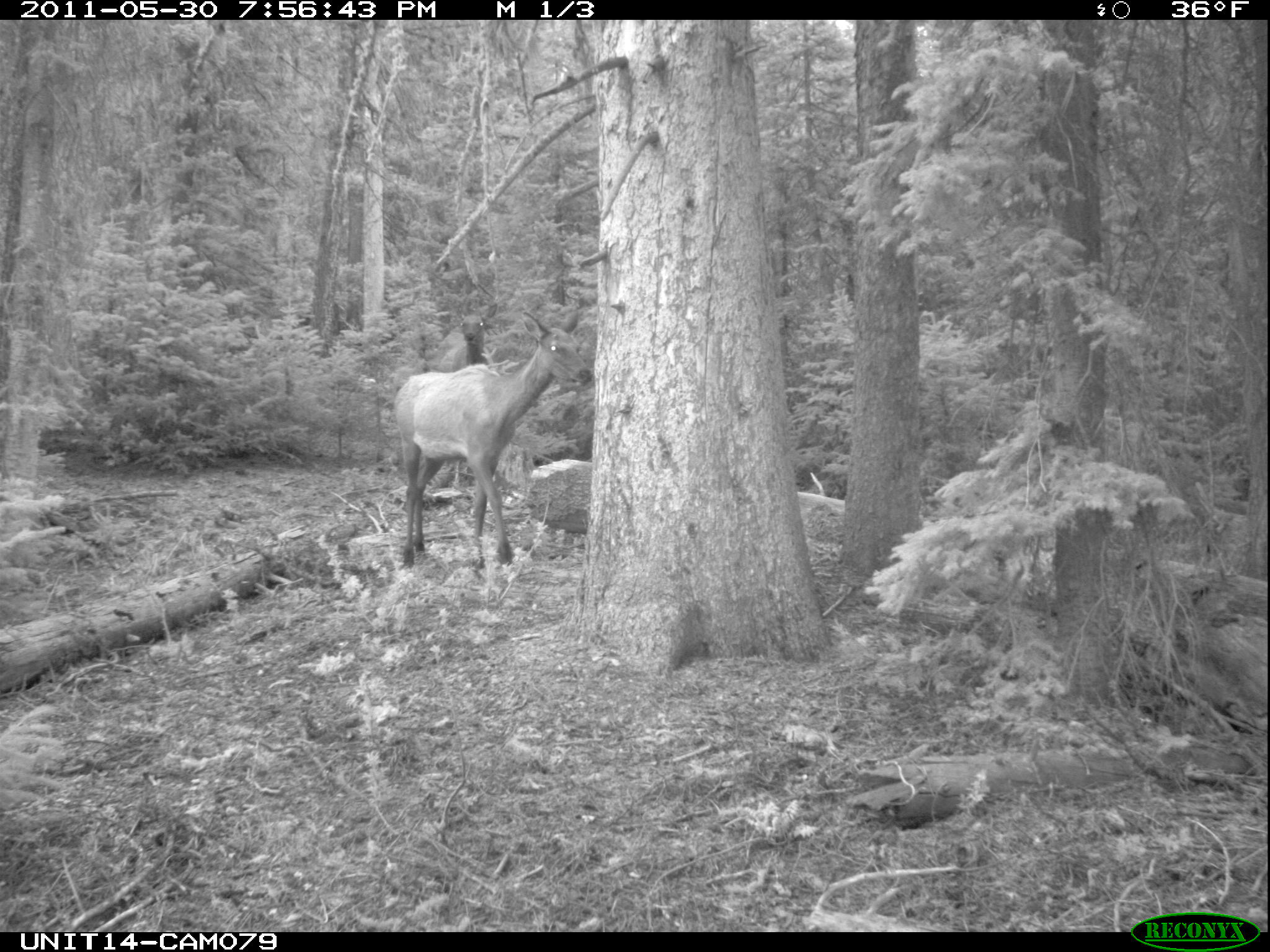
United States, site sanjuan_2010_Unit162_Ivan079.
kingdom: Animalia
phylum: Chordata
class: Mammalia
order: Artiodactyla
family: Cervidae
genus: Cervus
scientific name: Cervus elaphus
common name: red deer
Cervus elaphus (red deer).